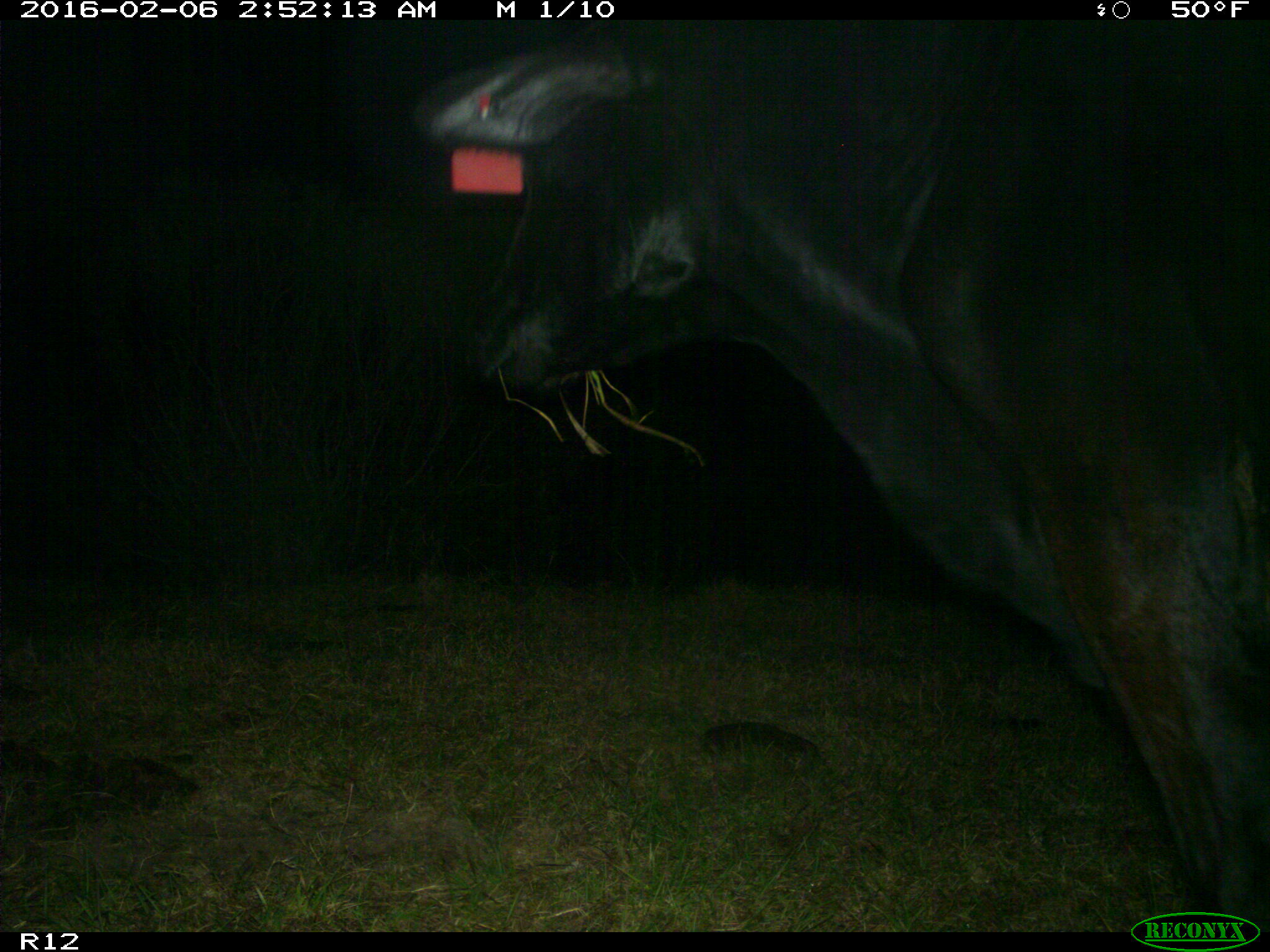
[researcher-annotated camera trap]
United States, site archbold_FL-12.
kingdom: Animalia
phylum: Chordata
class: Mammalia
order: Artiodactyla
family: Bovidae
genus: Bos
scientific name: Bos taurus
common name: domestic cow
Bos taurus (domestic cow).